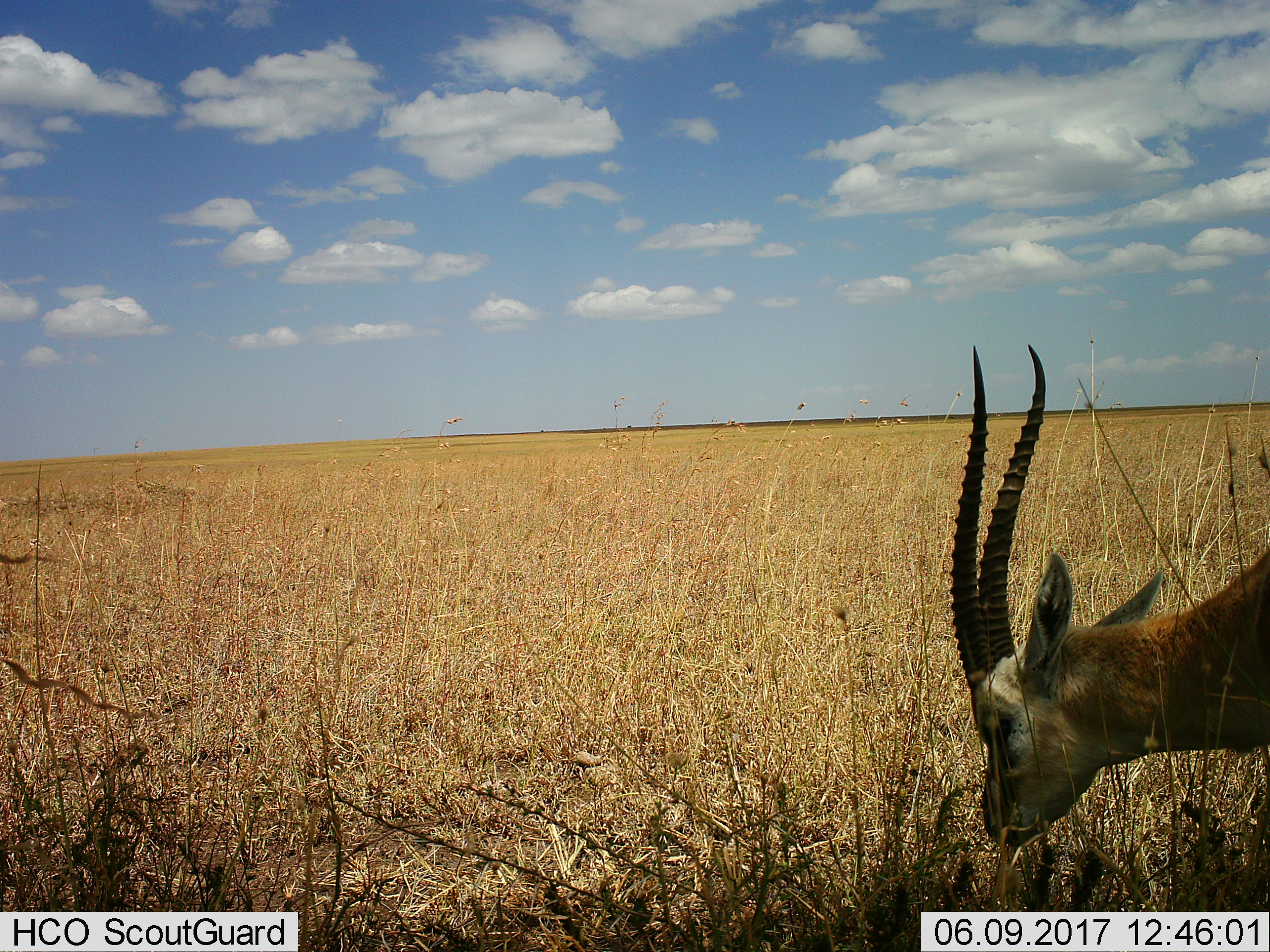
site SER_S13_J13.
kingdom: Animalia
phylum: Chordata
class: Mammalia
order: Artiodactyla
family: Bovidae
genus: Nanger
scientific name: Nanger granti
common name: grant's gazelle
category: gazellegrants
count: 1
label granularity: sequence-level